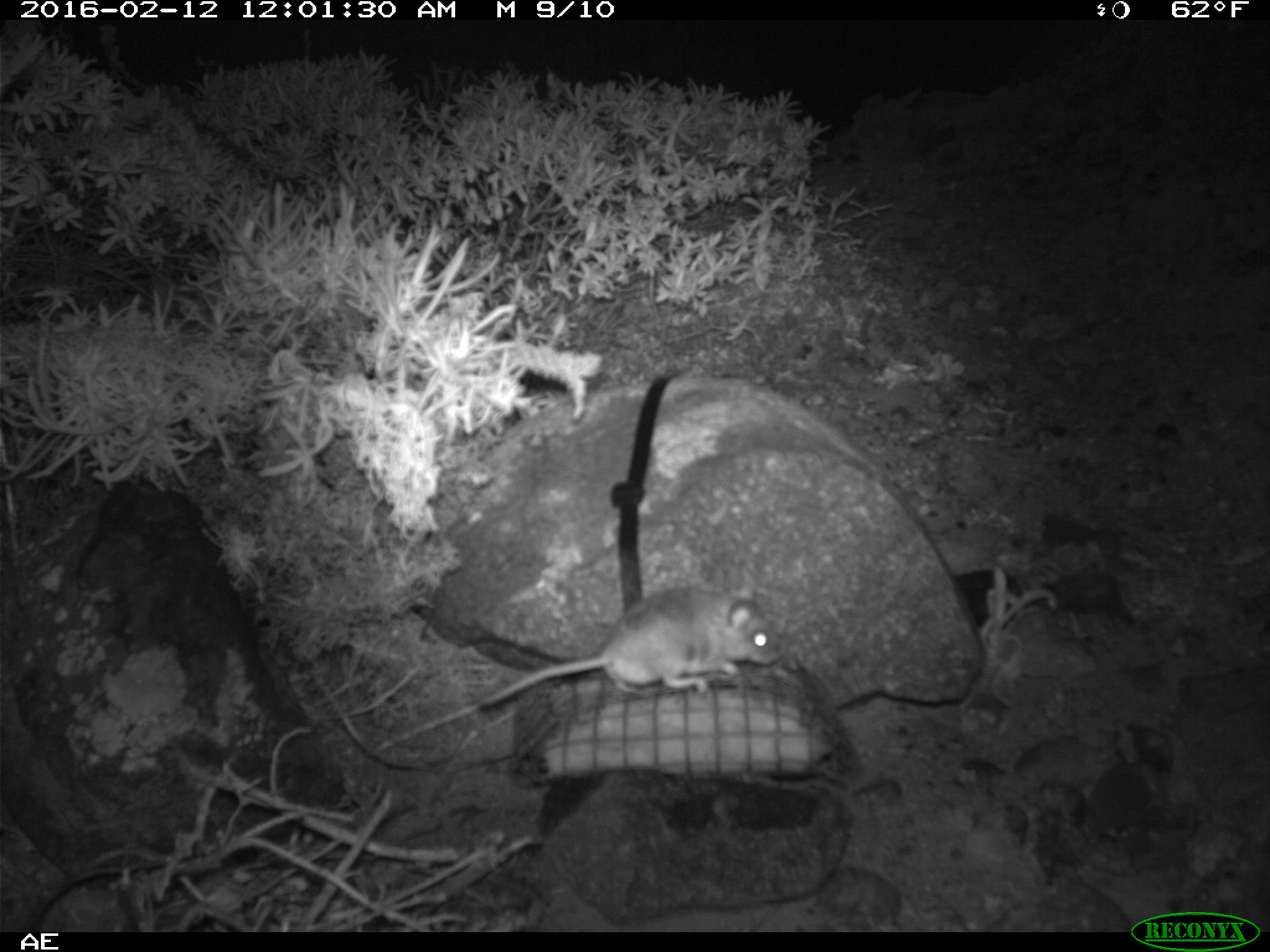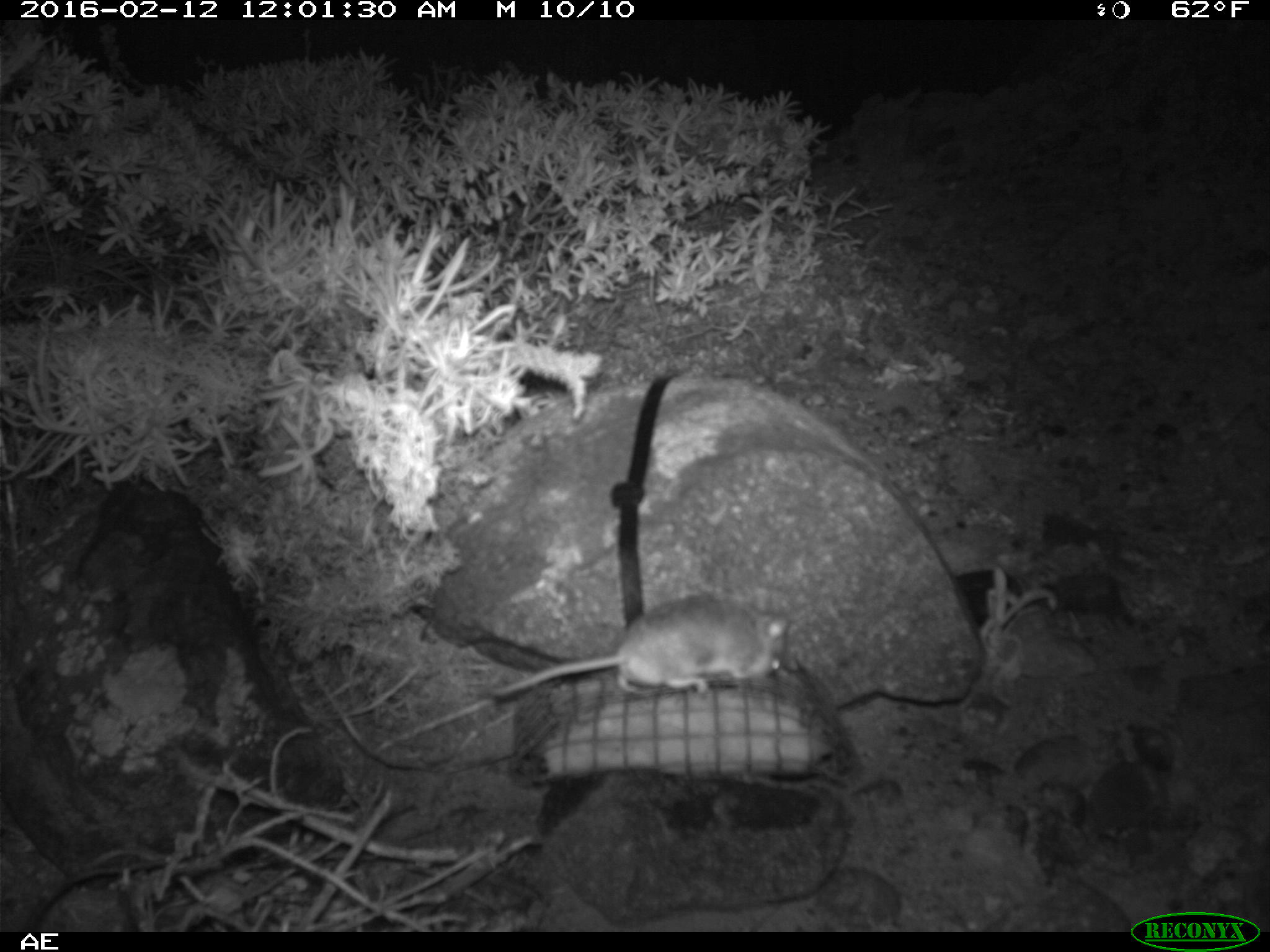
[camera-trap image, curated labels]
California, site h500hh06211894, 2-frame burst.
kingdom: Animalia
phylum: Chordata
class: Mammalia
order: Rodentia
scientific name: Rodentia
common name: rodent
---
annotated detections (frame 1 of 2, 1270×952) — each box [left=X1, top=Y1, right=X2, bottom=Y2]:
rodent: [left=477, top=578, right=780, bottom=713]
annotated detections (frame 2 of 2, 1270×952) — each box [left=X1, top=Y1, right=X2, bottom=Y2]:
rodent: [left=486, top=595, right=789, bottom=702]